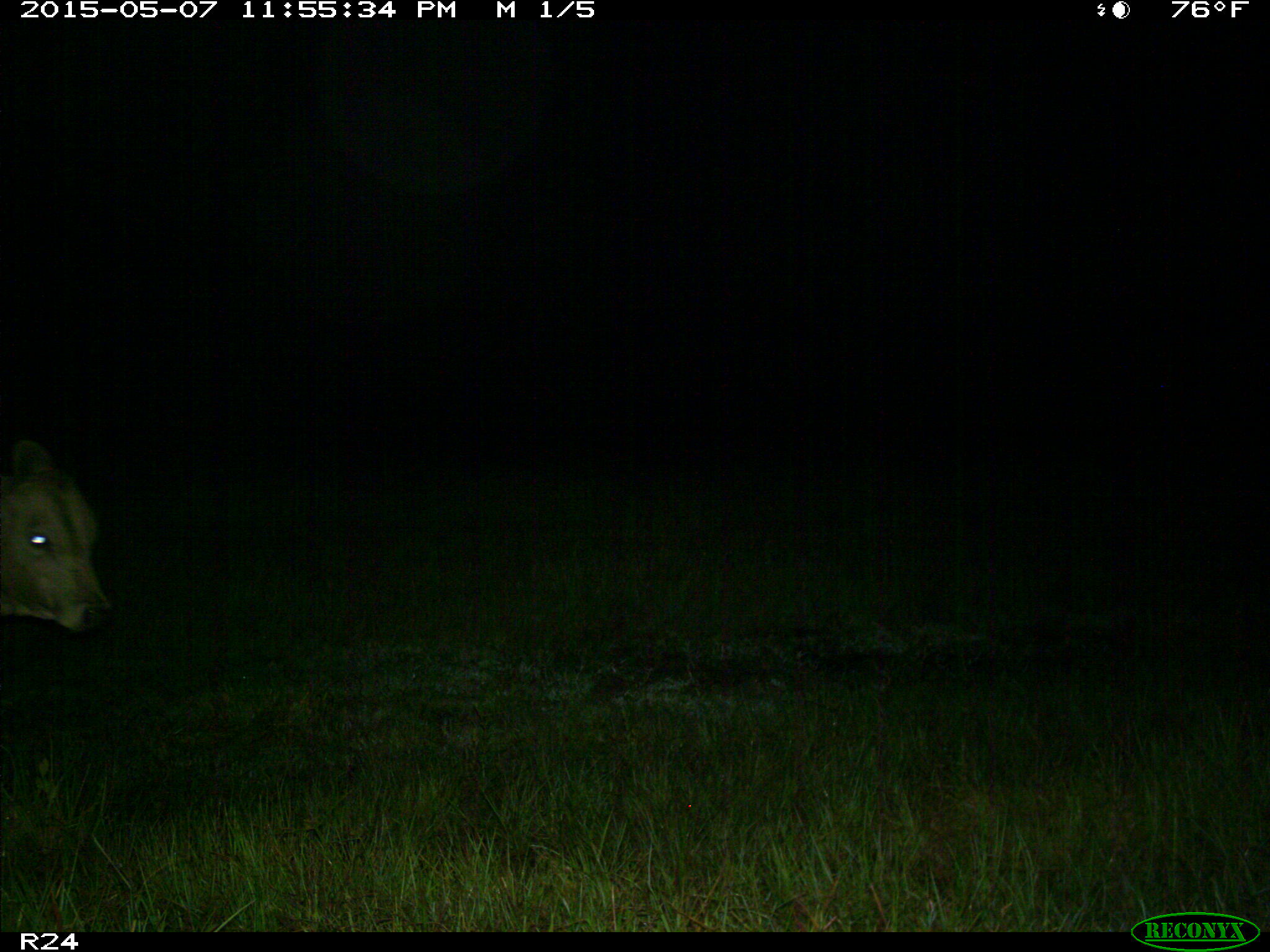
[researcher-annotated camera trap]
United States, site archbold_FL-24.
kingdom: Animalia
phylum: Chordata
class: Mammalia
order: Artiodactyla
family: Bovidae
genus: Bos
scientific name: Bos taurus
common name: domestic cow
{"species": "Bos taurus (domestic cow)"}